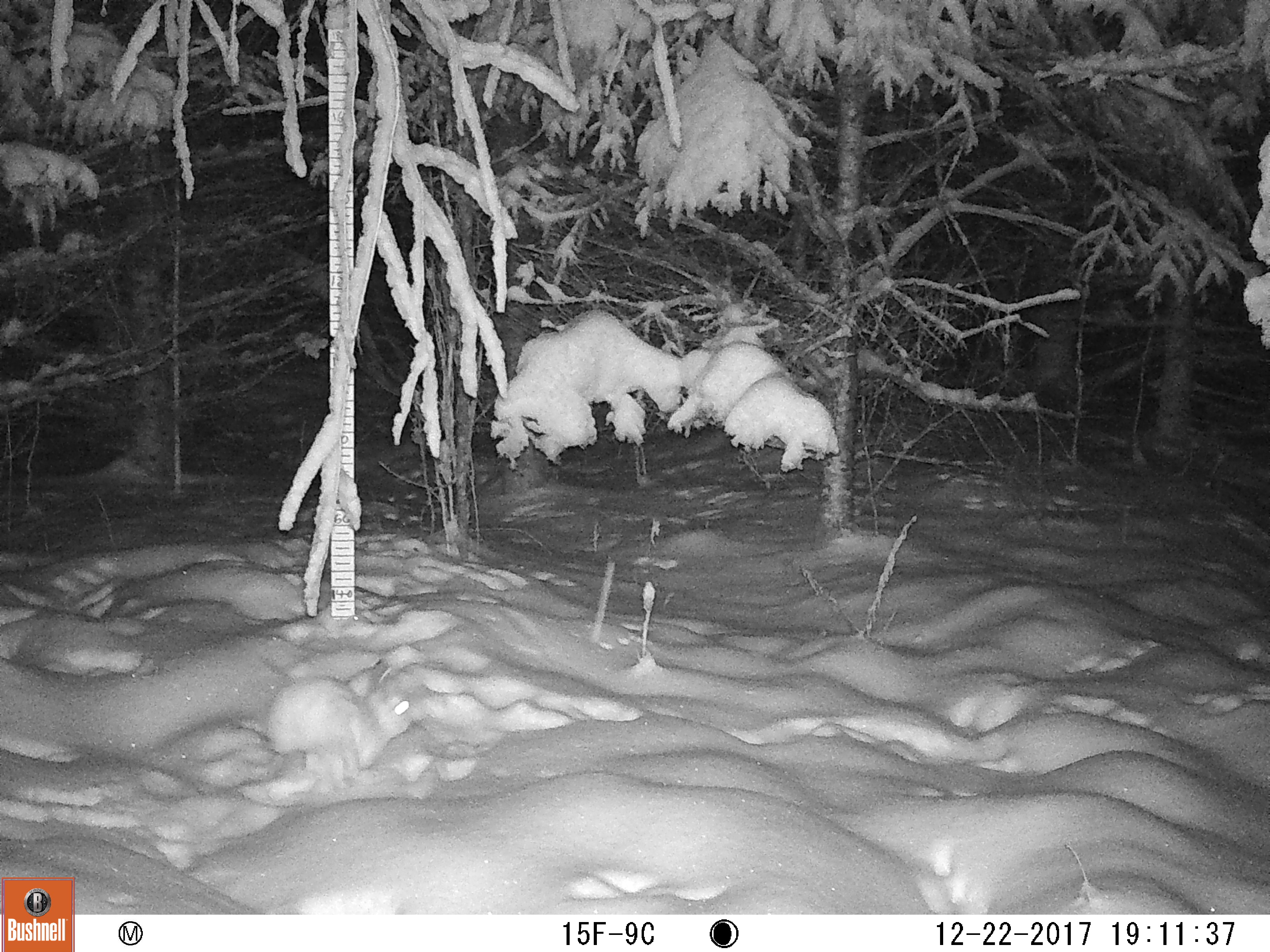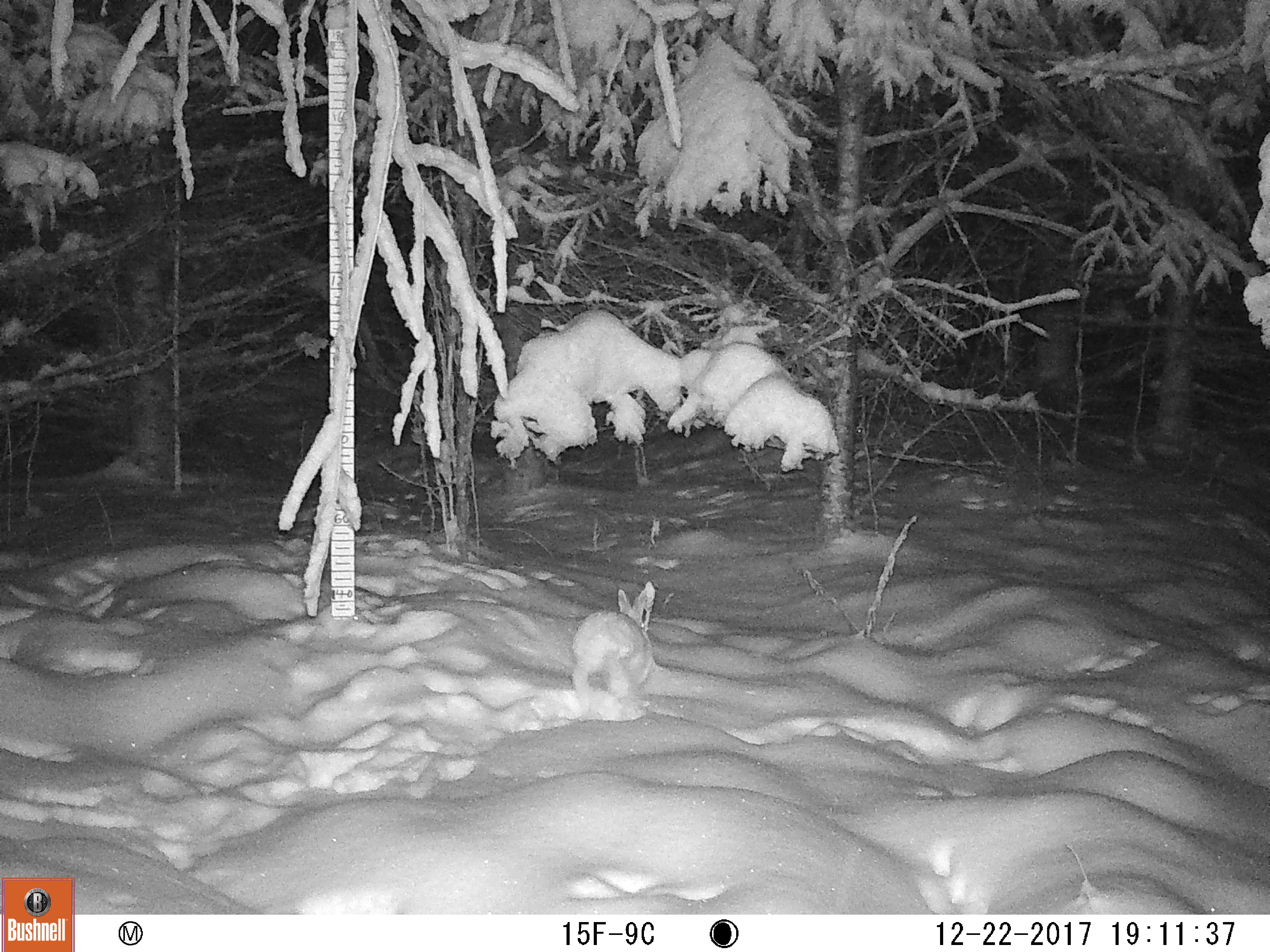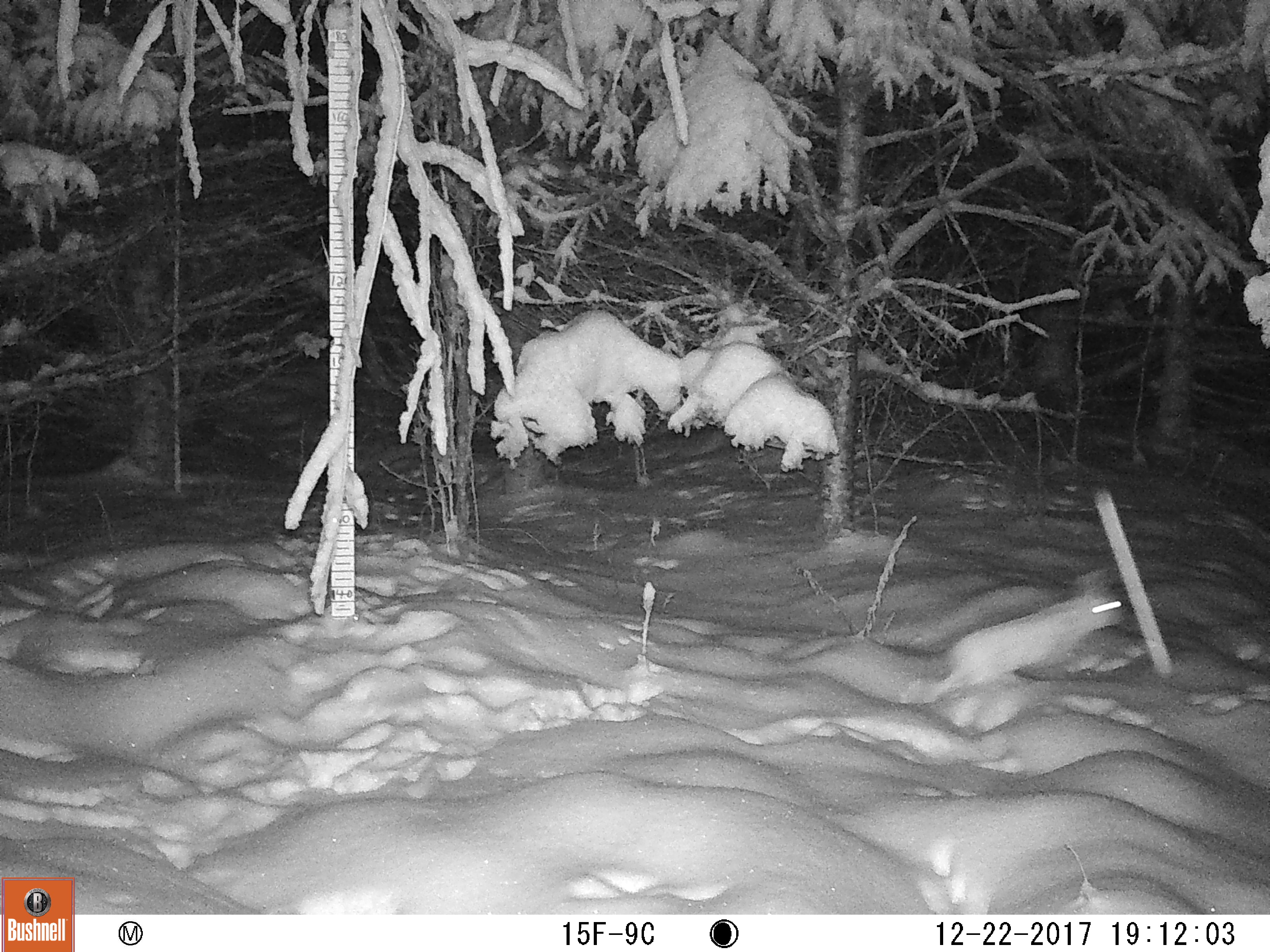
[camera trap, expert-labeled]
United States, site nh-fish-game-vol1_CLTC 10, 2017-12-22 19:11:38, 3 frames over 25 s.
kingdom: Animalia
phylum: Chordata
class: Mammalia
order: Lagomorpha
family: Leporidae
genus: Lepus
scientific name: Lepus americanus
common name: snowshoe hare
Snowshoe hare (Lepus americanus).